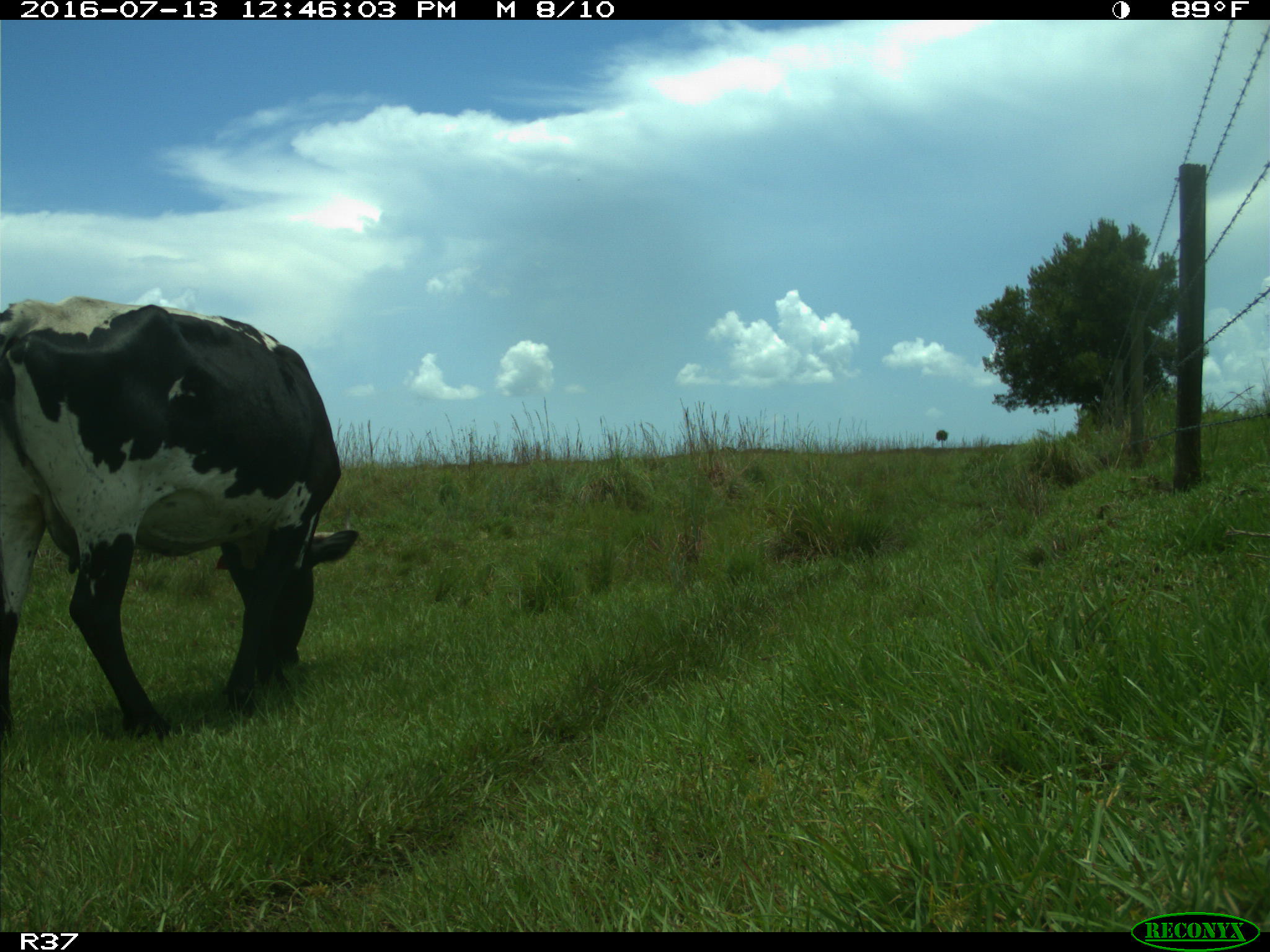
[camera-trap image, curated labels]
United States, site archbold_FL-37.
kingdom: Animalia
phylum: Chordata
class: Mammalia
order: Artiodactyla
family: Bovidae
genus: Bos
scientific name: Bos taurus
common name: domestic cow